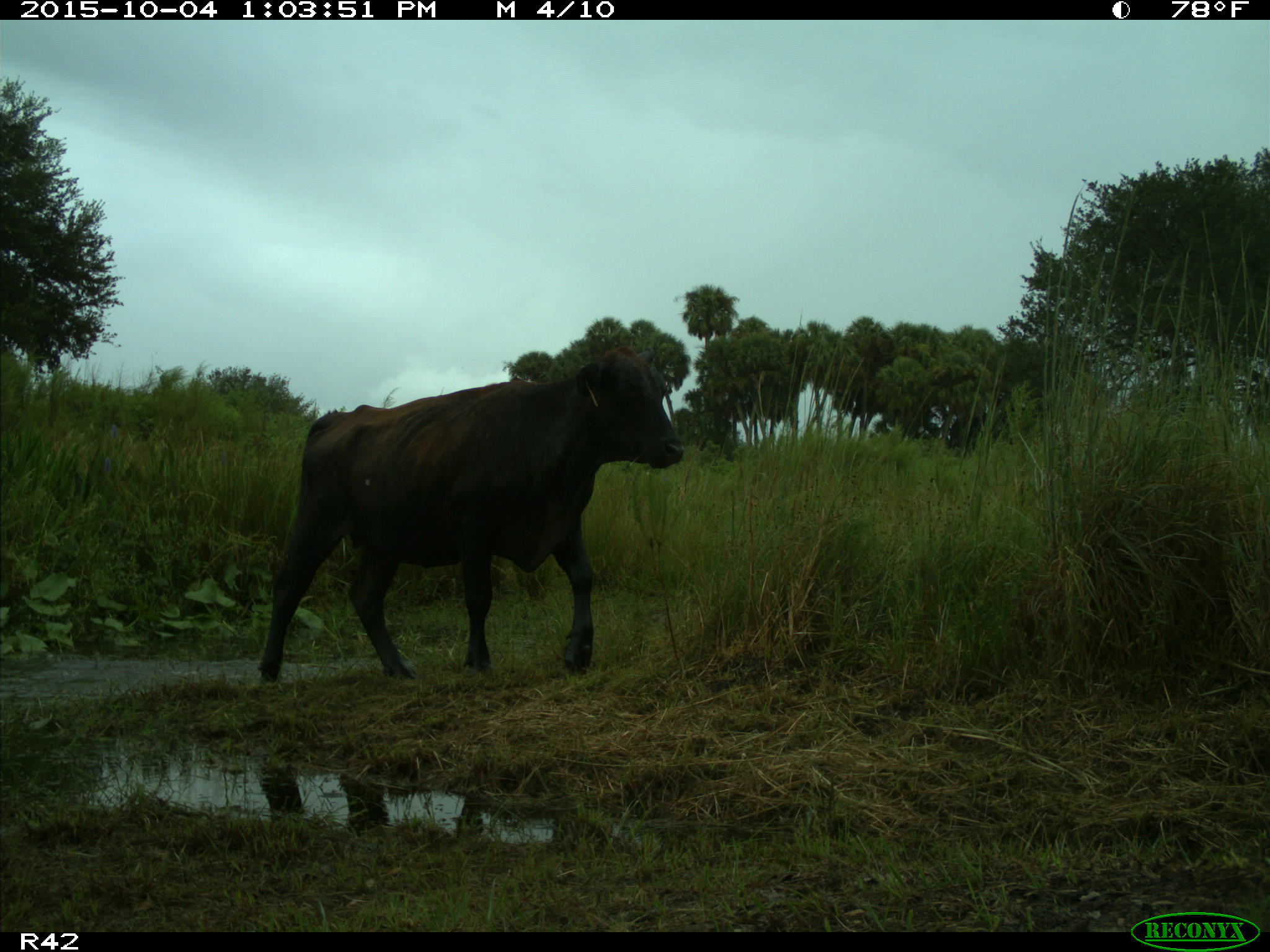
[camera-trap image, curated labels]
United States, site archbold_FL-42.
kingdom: Animalia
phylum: Chordata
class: Mammalia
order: Artiodactyla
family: Bovidae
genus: Bos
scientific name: Bos taurus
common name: domestic cow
Bos taurus (domestic cow).